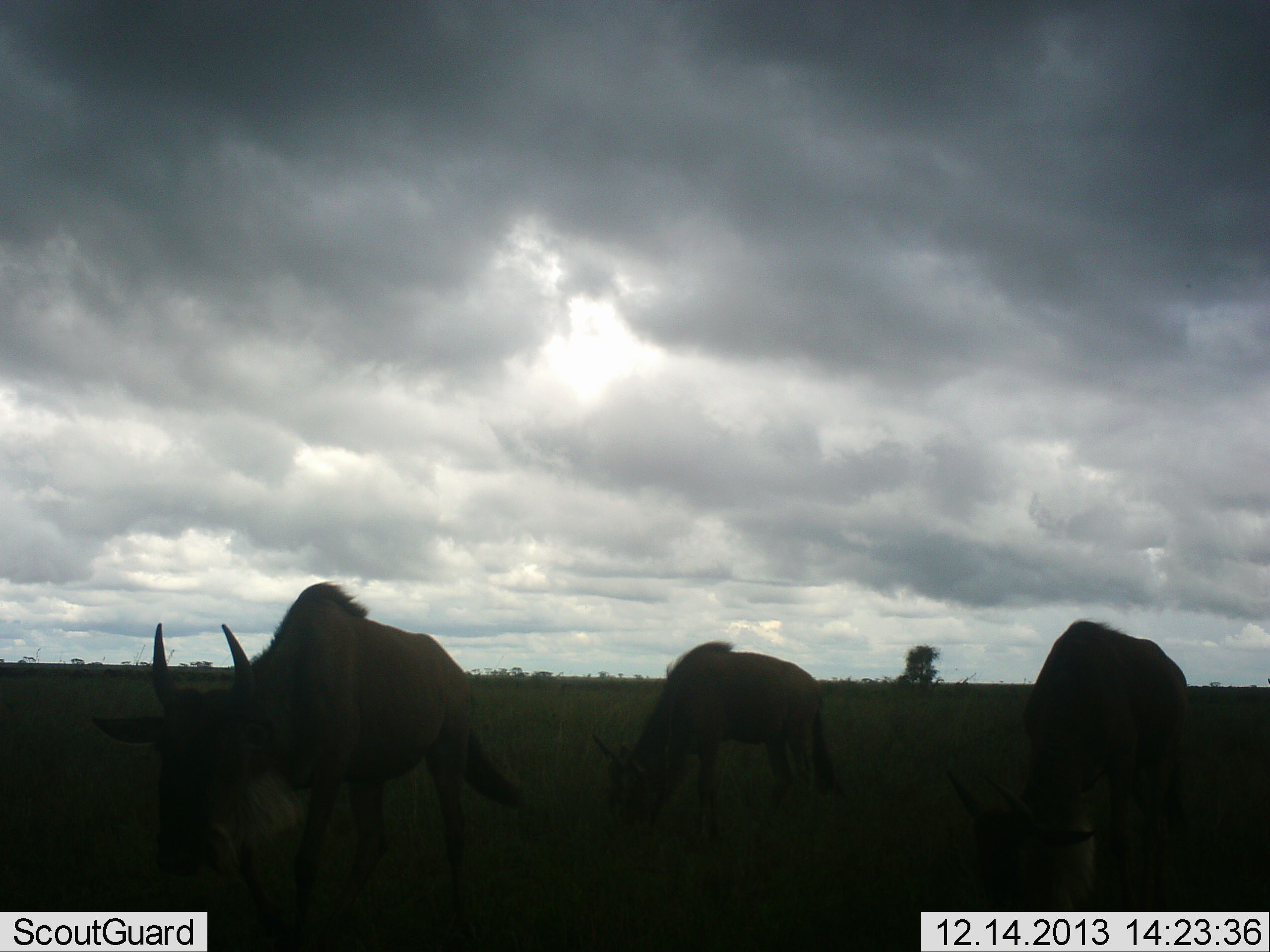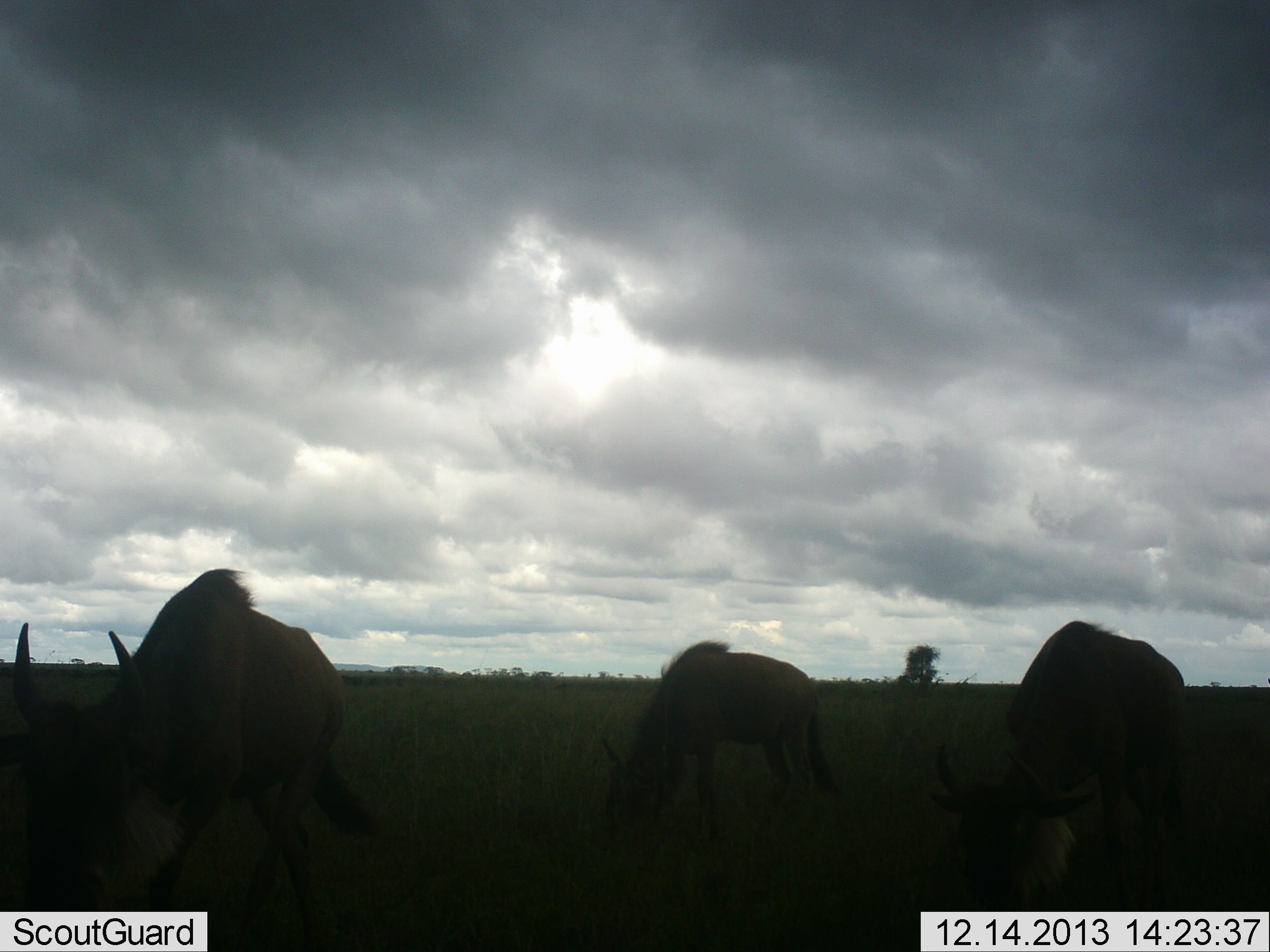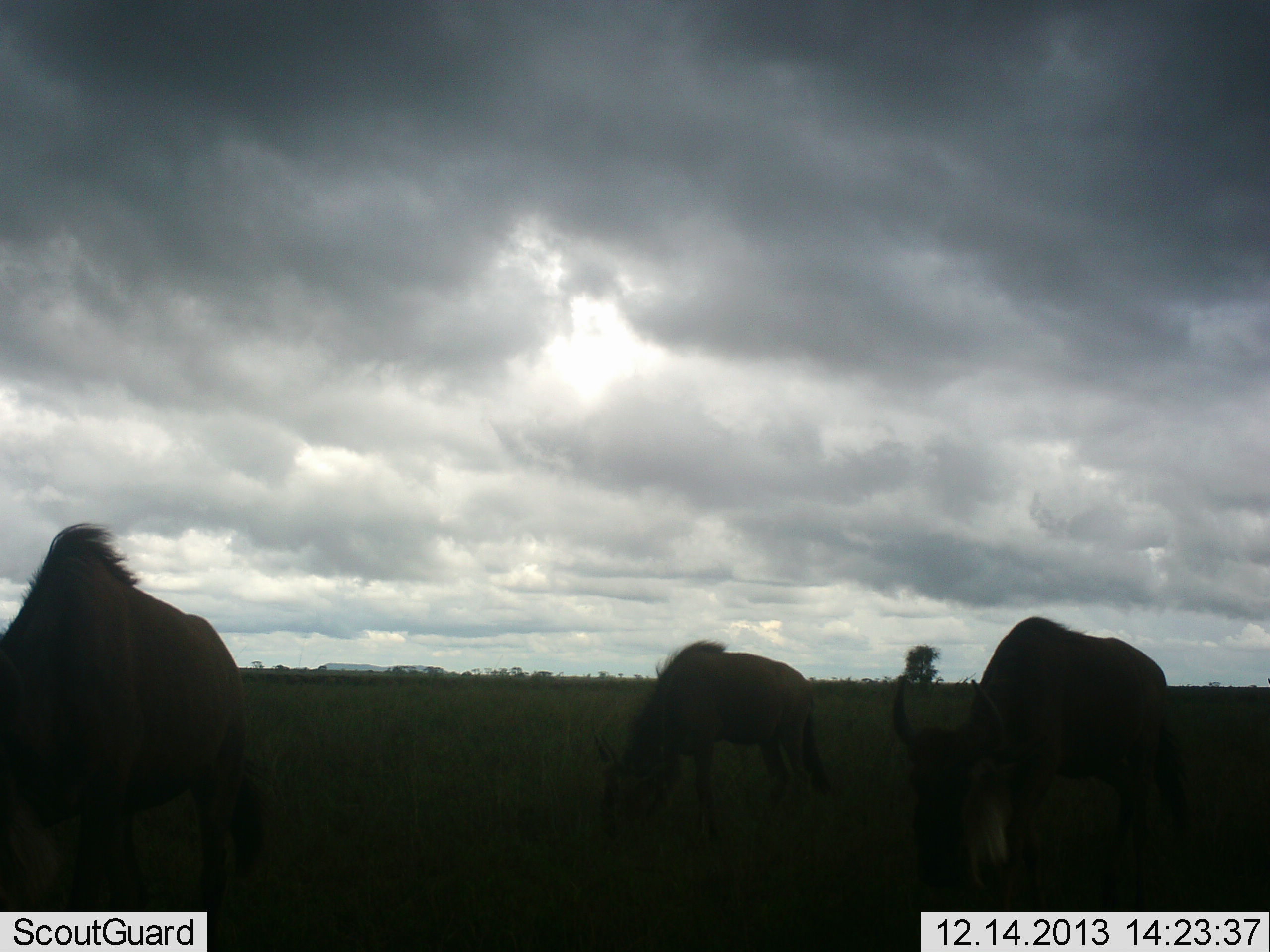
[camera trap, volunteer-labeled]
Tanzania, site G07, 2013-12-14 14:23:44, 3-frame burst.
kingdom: Animalia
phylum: Chordata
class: Mammalia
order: Artiodactyla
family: Bovidae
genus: Connochaetes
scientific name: Connochaetes taurinus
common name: blue wildebeest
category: wildebeest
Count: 3.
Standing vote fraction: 20%.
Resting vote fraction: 0%.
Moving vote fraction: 80%.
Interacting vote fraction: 0%.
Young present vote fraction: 0%.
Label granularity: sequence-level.